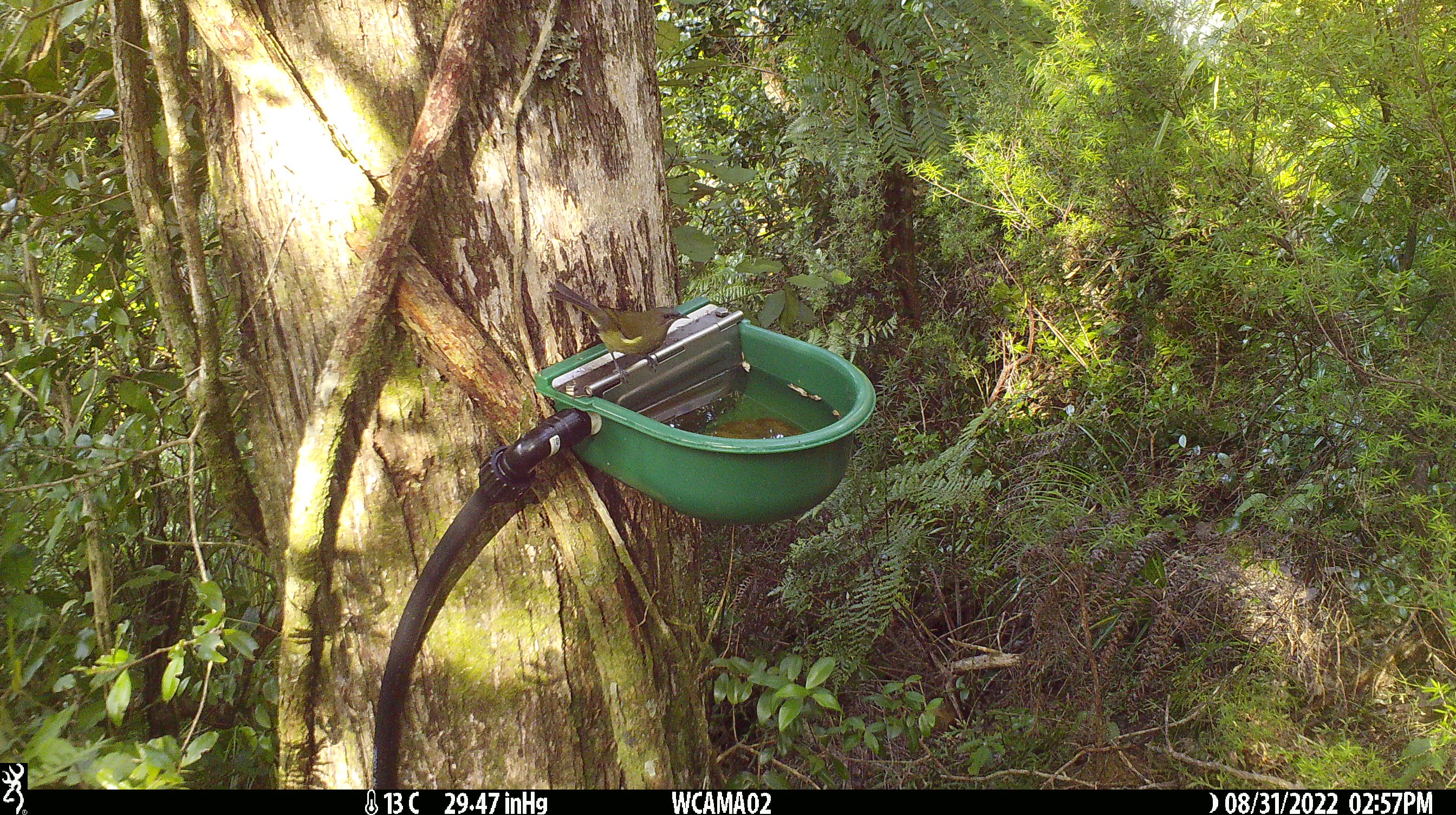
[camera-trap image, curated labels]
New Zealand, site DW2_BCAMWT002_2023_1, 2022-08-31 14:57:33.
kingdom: Animalia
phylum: Chordata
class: Aves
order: Passeriformes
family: Meliphagidae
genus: Anthornis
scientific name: Anthornis melanura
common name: new zealand bellbird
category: bellbird